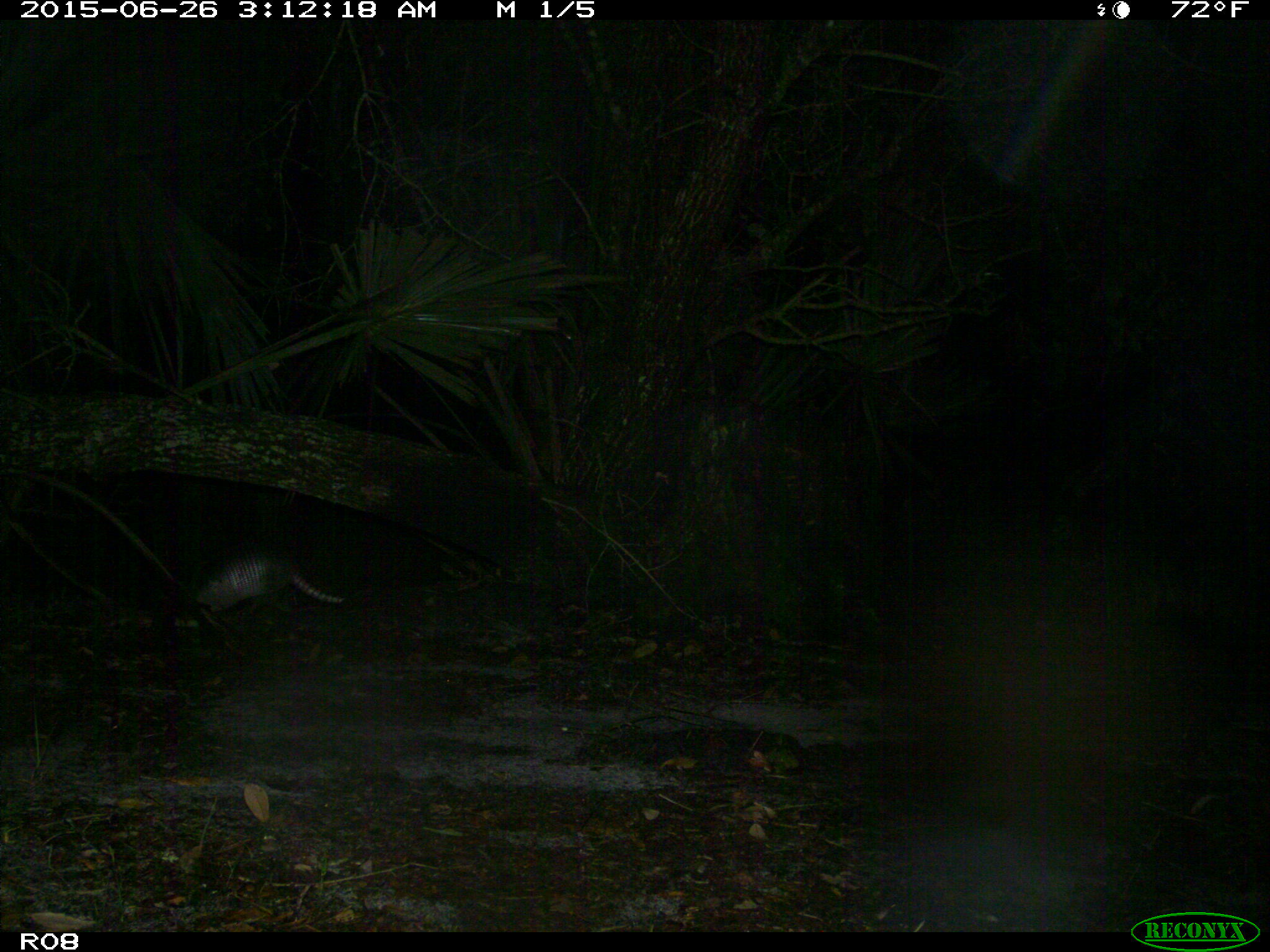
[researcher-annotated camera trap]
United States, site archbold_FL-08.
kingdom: Animalia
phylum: Chordata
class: Mammalia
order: Cingulata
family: Dasypodidae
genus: Dasypus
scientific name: Dasypus novemcinctus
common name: nine-banded armadillo